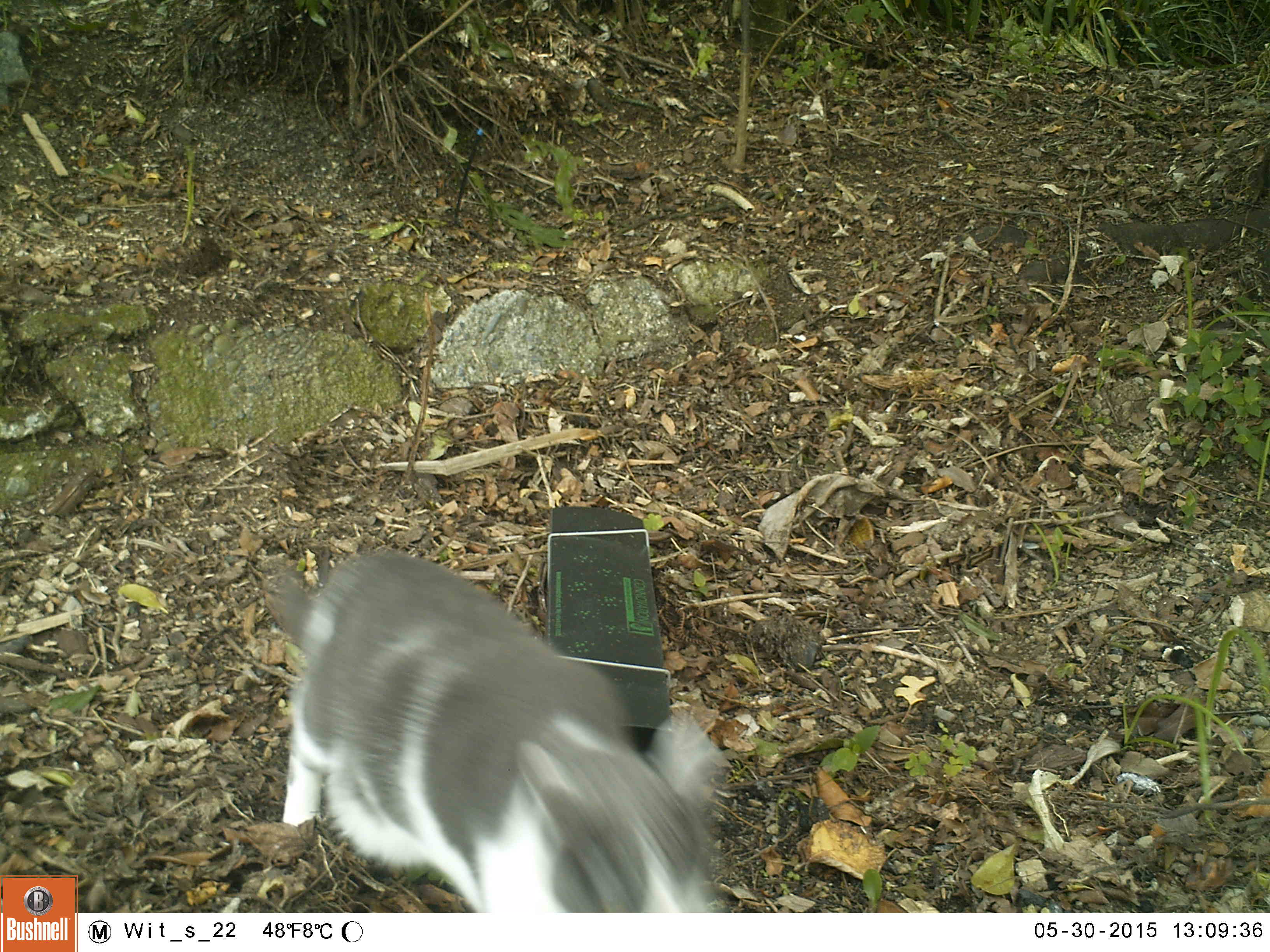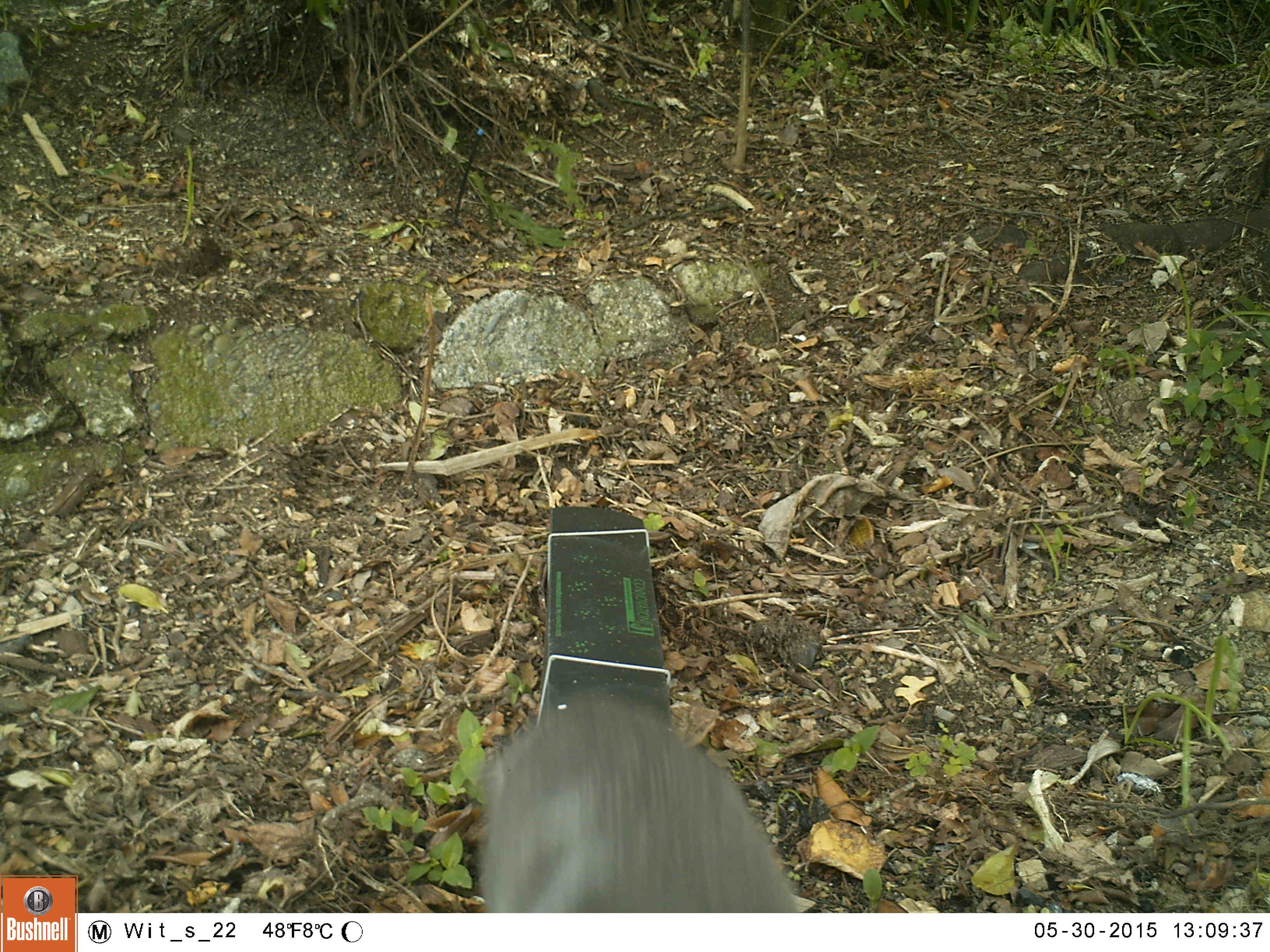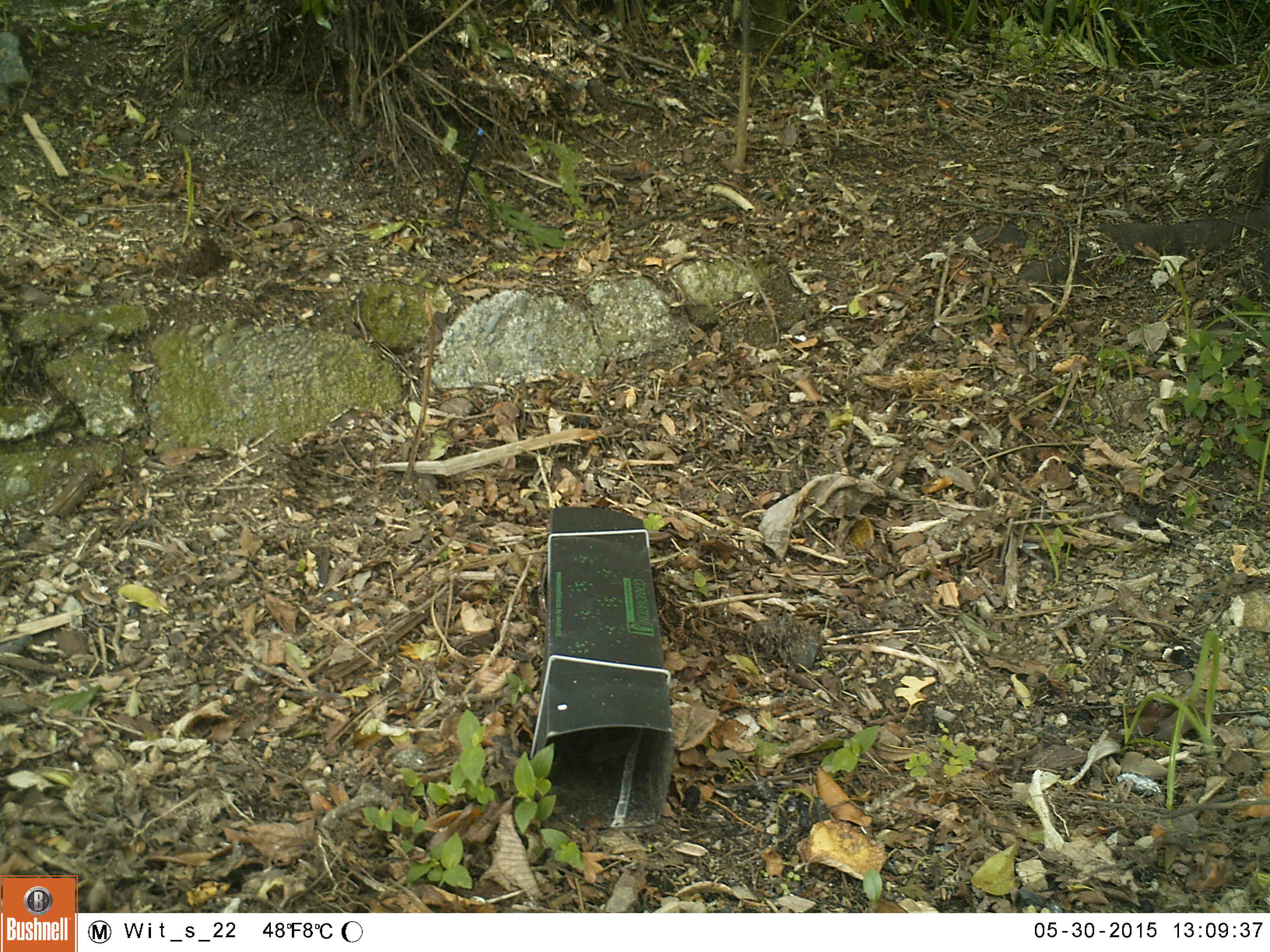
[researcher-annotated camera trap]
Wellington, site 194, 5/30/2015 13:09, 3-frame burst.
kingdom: Animalia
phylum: Chordata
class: Mammalia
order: Carnivora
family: Felidae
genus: Felis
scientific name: Felis catus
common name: cat